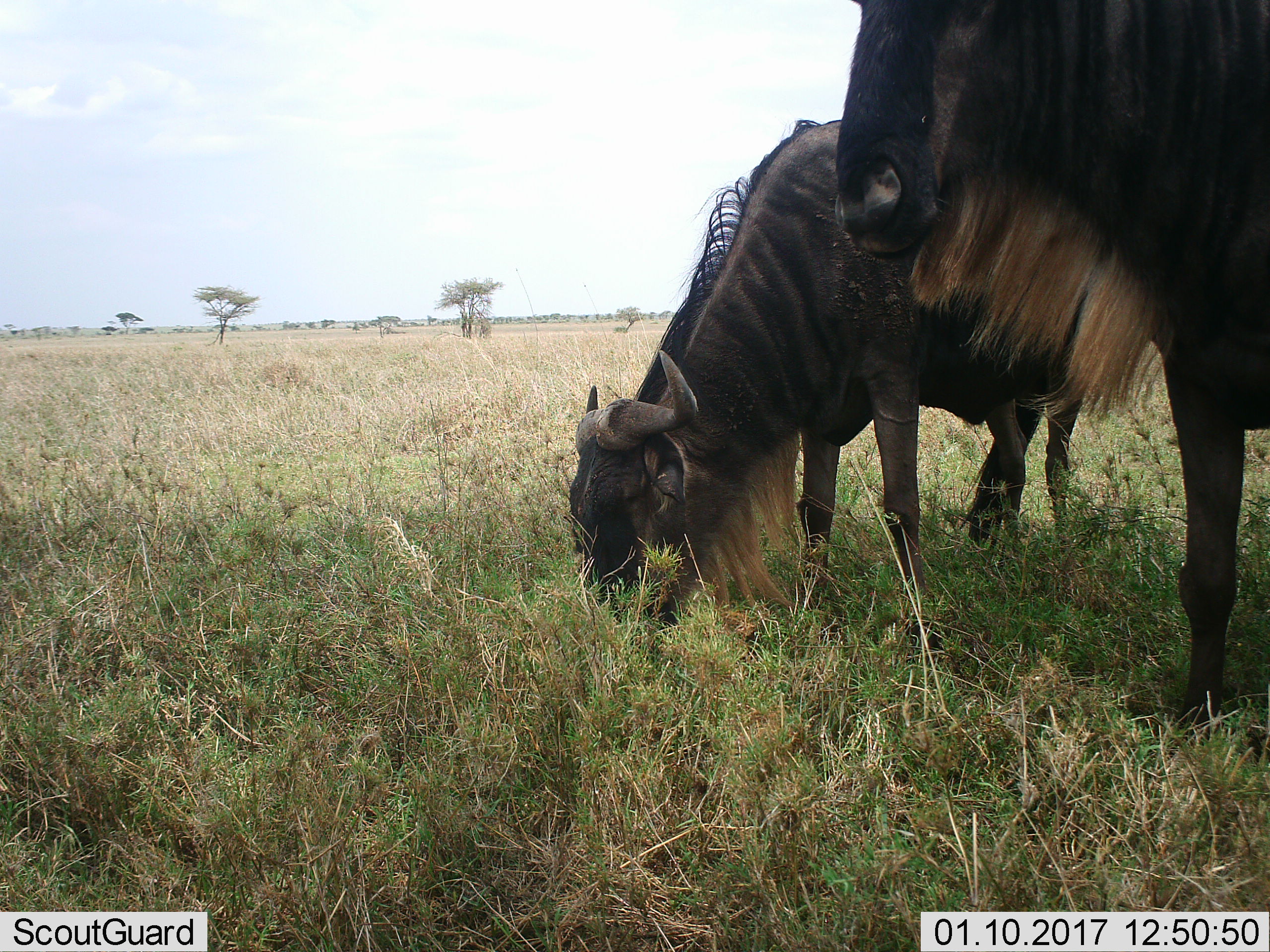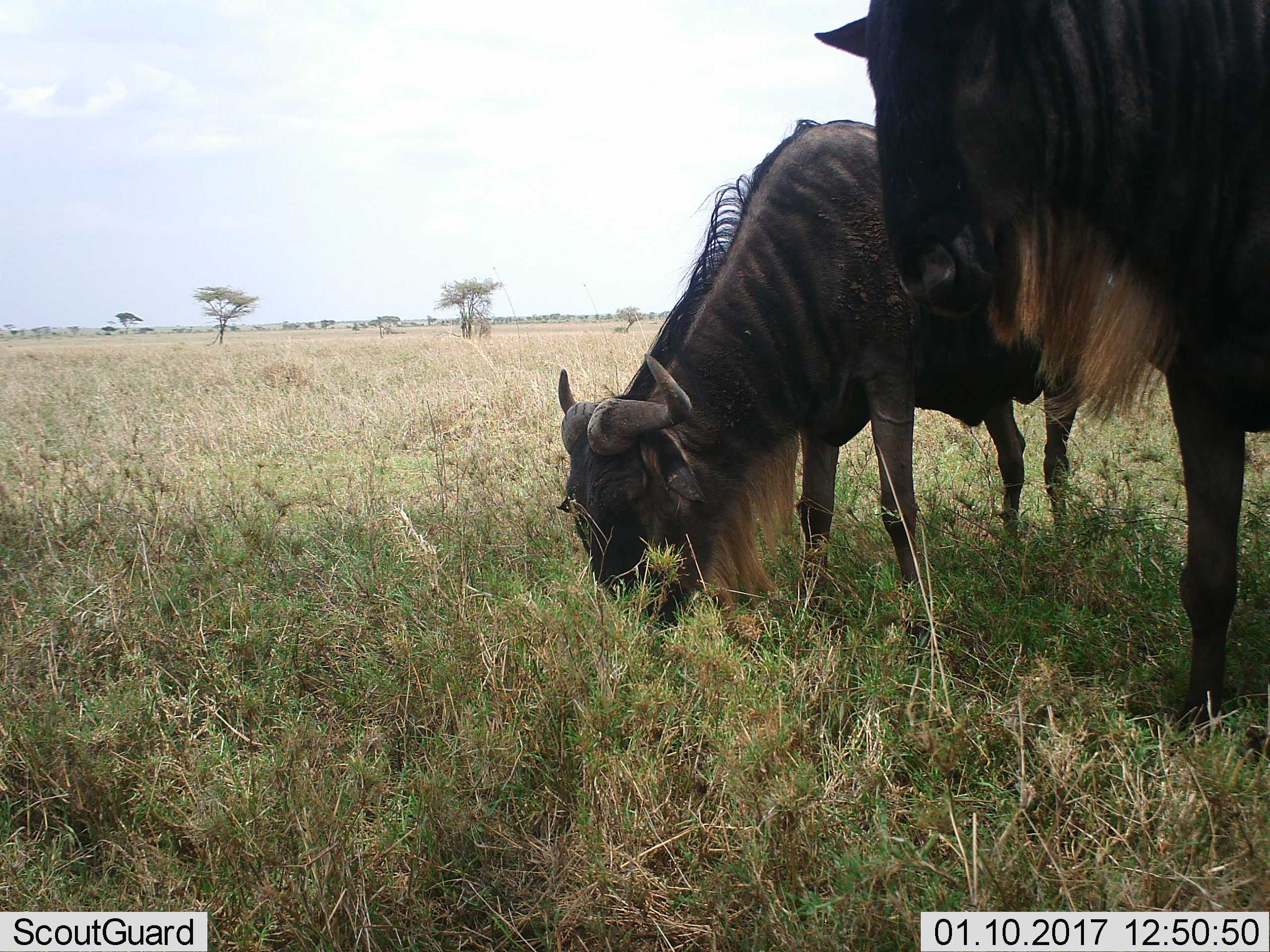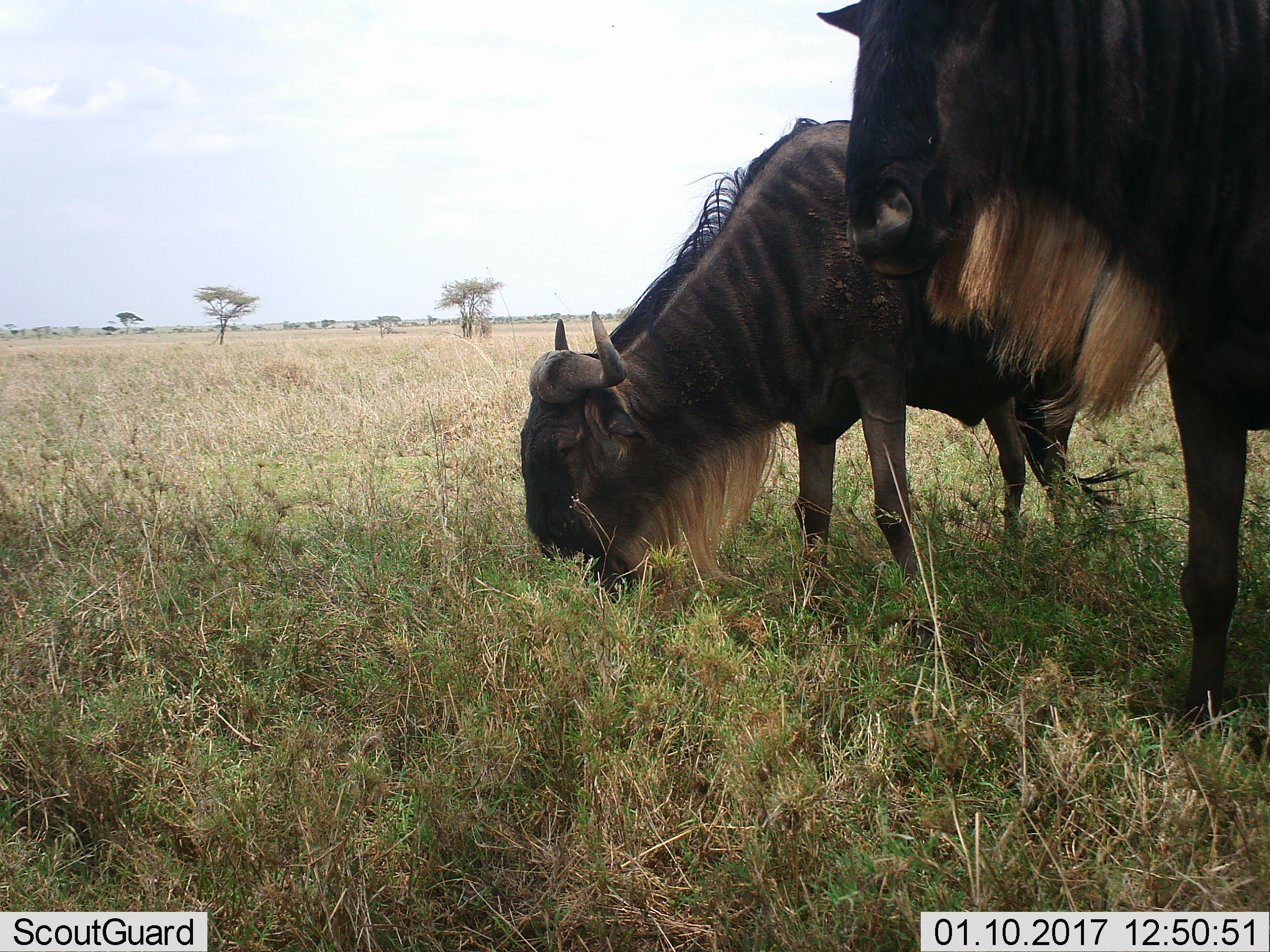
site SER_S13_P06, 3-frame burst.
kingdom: Animalia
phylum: Chordata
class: Mammalia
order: Artiodactyla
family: Bovidae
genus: Connochaetes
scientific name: Connochaetes taurinus taurinus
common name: blue wildebeest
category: wildebeestblue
Wildebeestblue (blue wildebeest) (Connochaetes taurinus taurinus), count 2. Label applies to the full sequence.